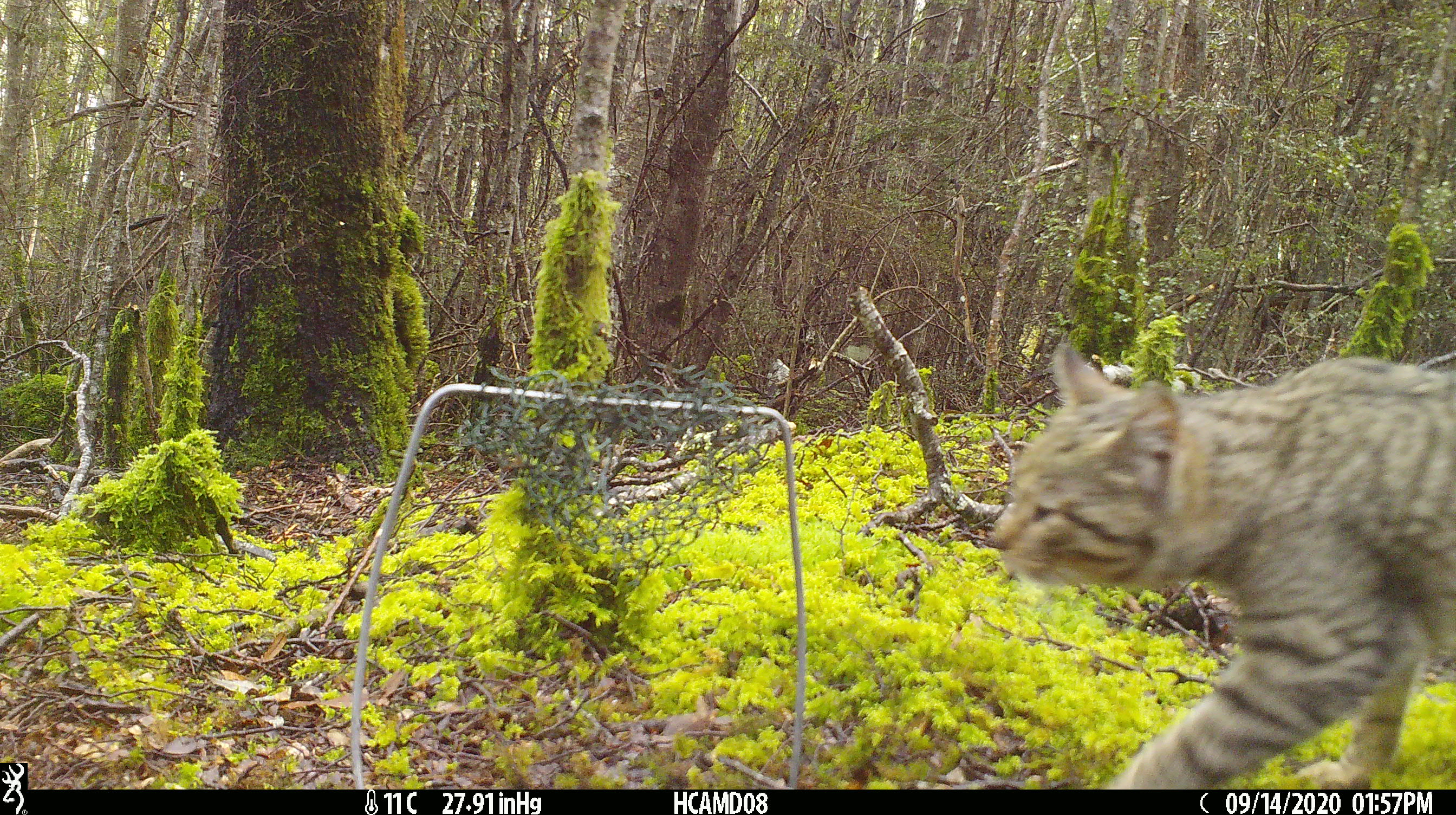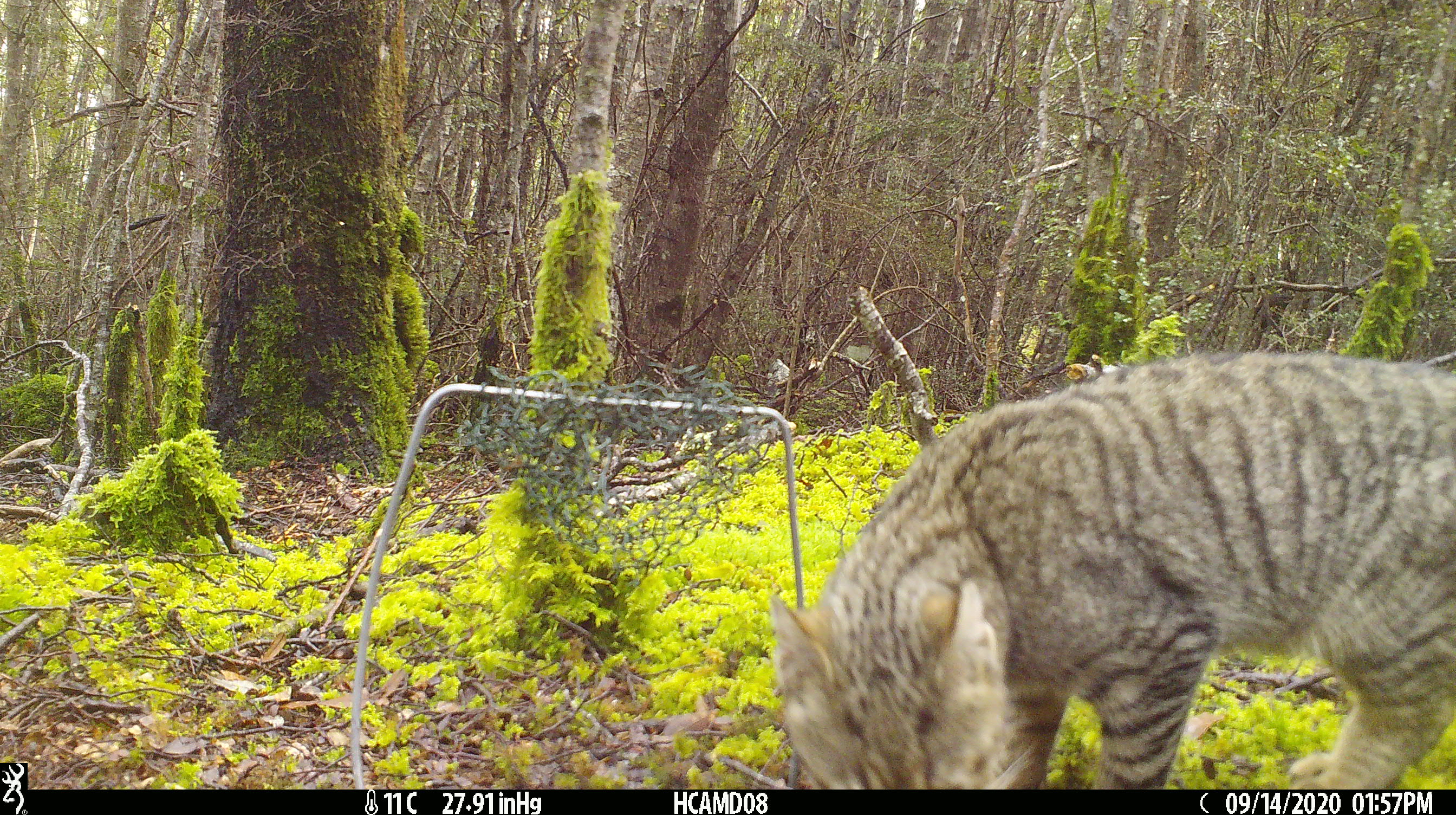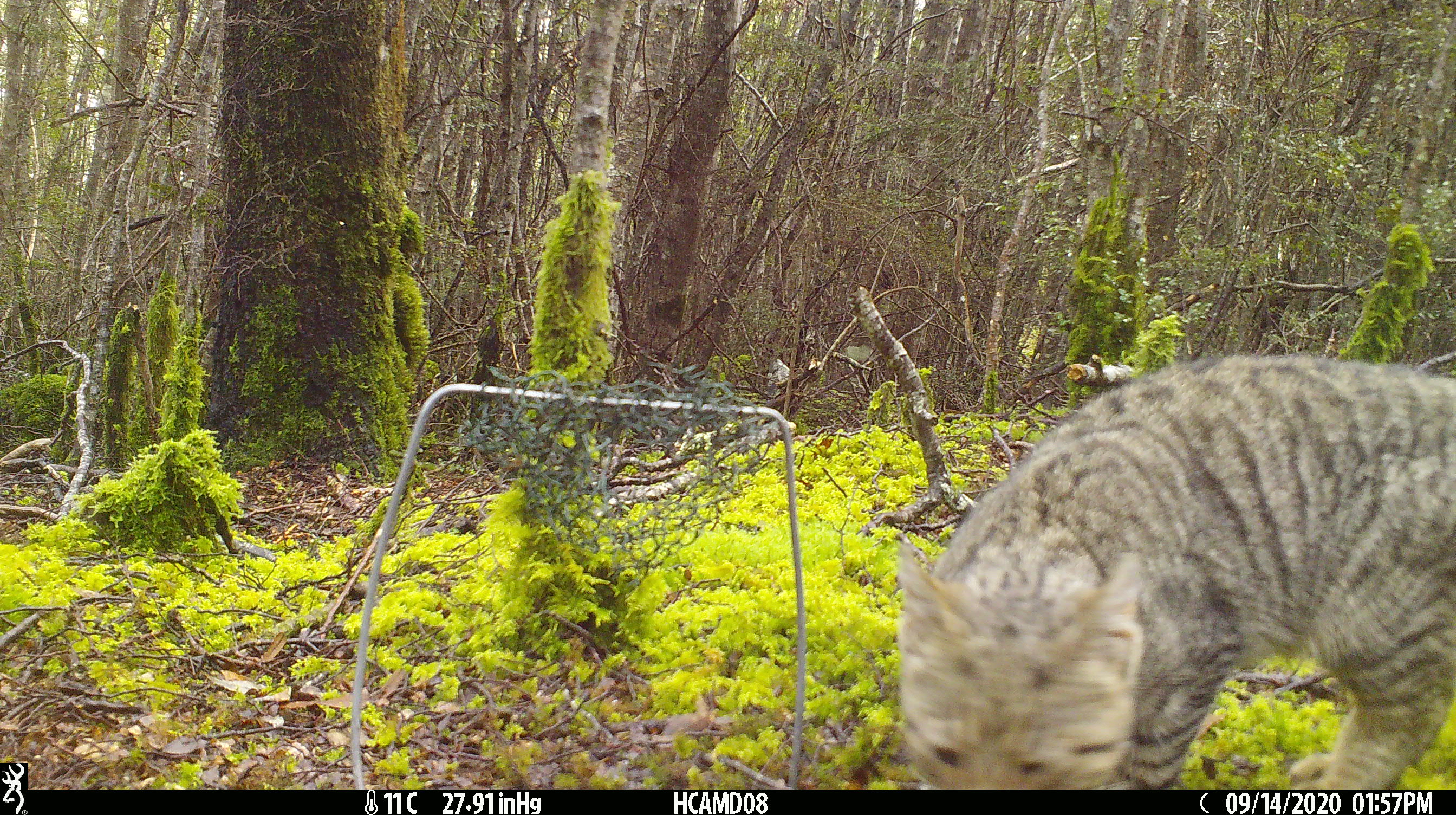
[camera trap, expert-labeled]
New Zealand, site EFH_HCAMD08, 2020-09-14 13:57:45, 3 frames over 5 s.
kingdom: Animalia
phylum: Chordata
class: Mammalia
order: Carnivora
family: Felidae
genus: Felis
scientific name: Felis catus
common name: domestic cat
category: cat